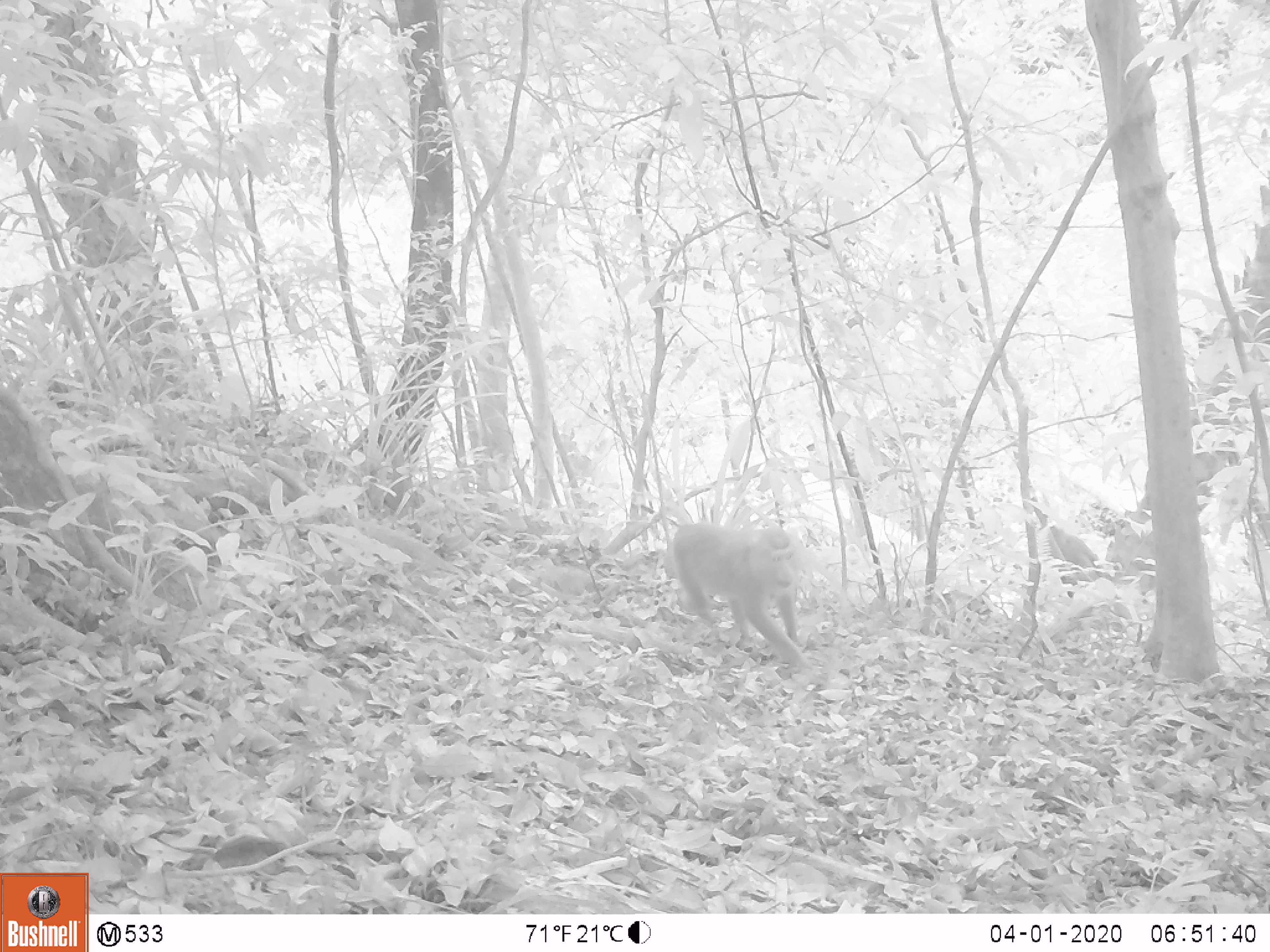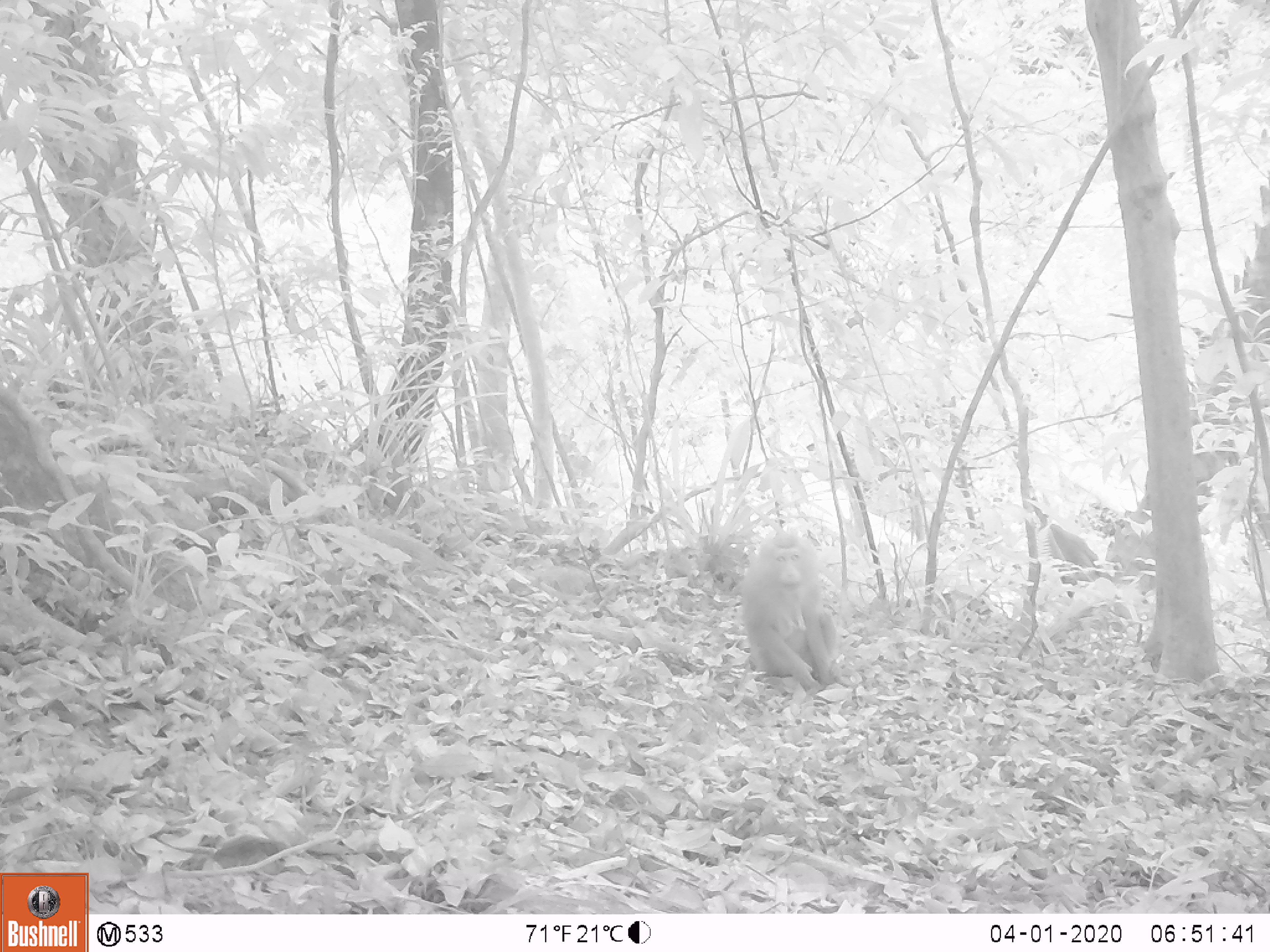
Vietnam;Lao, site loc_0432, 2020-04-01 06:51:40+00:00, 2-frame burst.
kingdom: Animalia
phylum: Chordata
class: Mammalia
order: Primates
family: Cercopithecidae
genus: Macaca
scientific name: Macaca nemestrina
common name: pig-tailed macaque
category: pig tailed macaque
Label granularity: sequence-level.